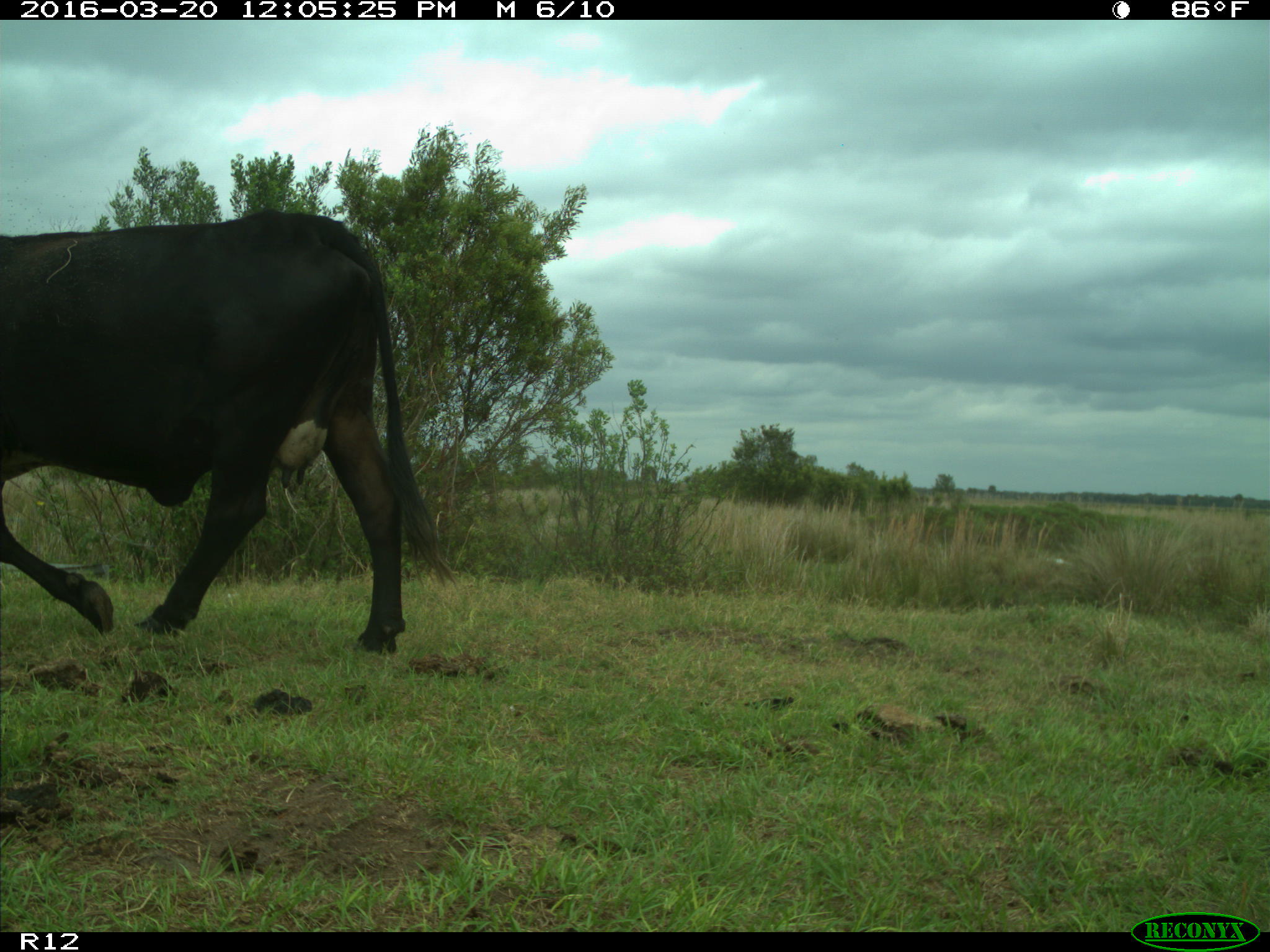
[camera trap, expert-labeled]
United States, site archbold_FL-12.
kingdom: Animalia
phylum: Chordata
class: Mammalia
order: Artiodactyla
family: Bovidae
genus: Bos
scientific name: Bos taurus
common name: domestic cow